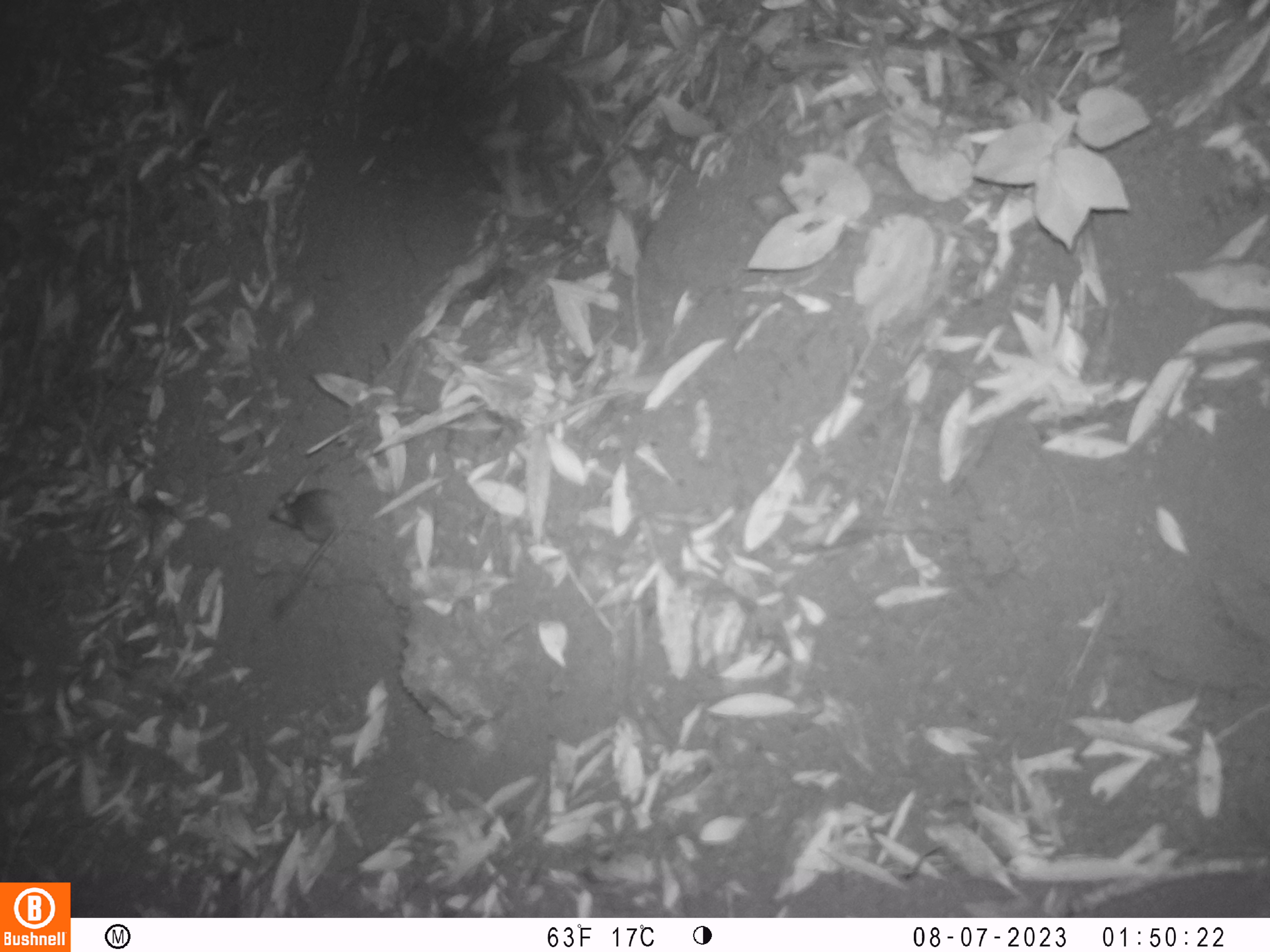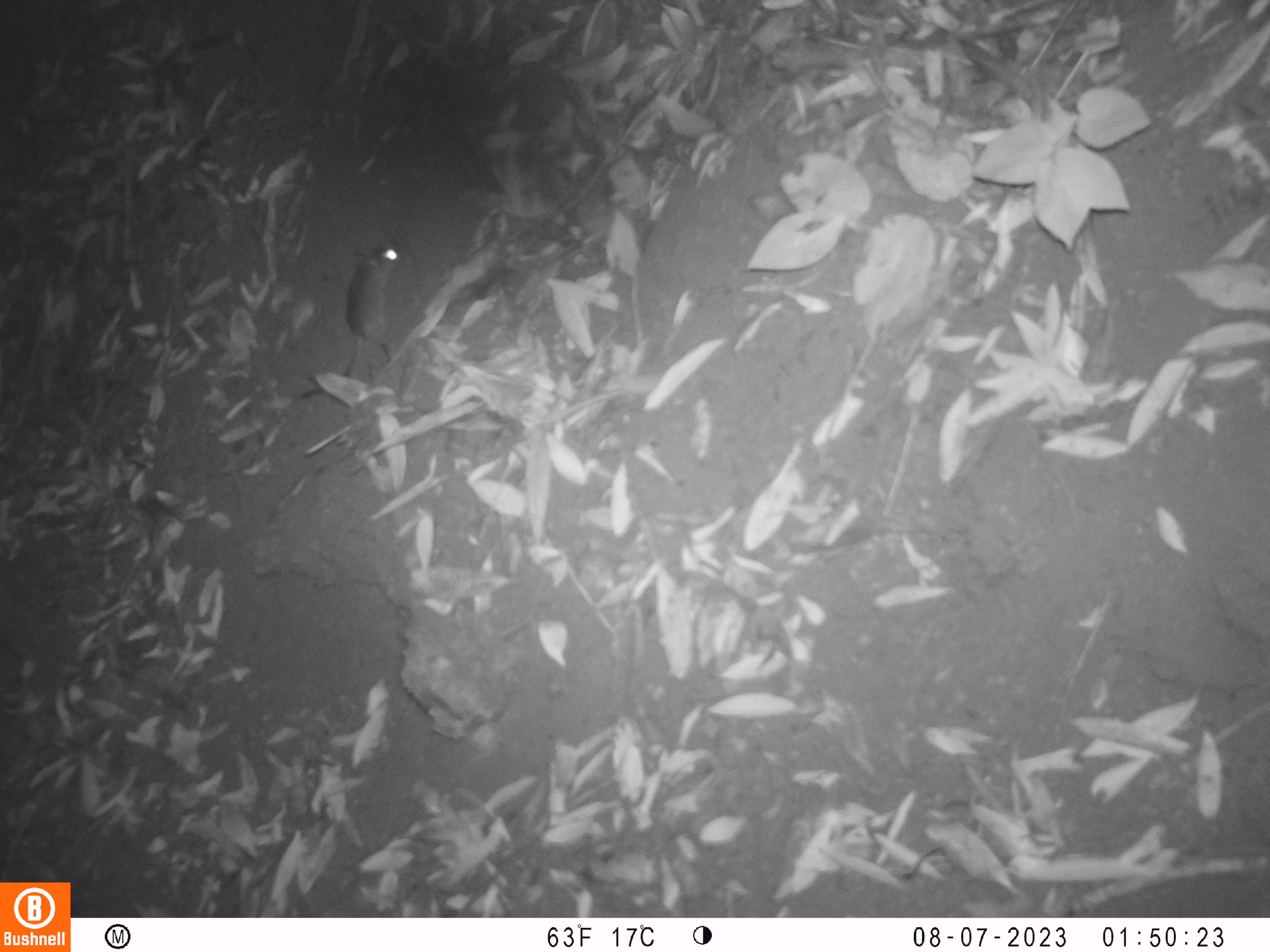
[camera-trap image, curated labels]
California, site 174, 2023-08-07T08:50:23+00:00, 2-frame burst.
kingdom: Animalia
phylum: Chordata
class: Mammalia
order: Rodentia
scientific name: Rodentia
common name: mouse or rat